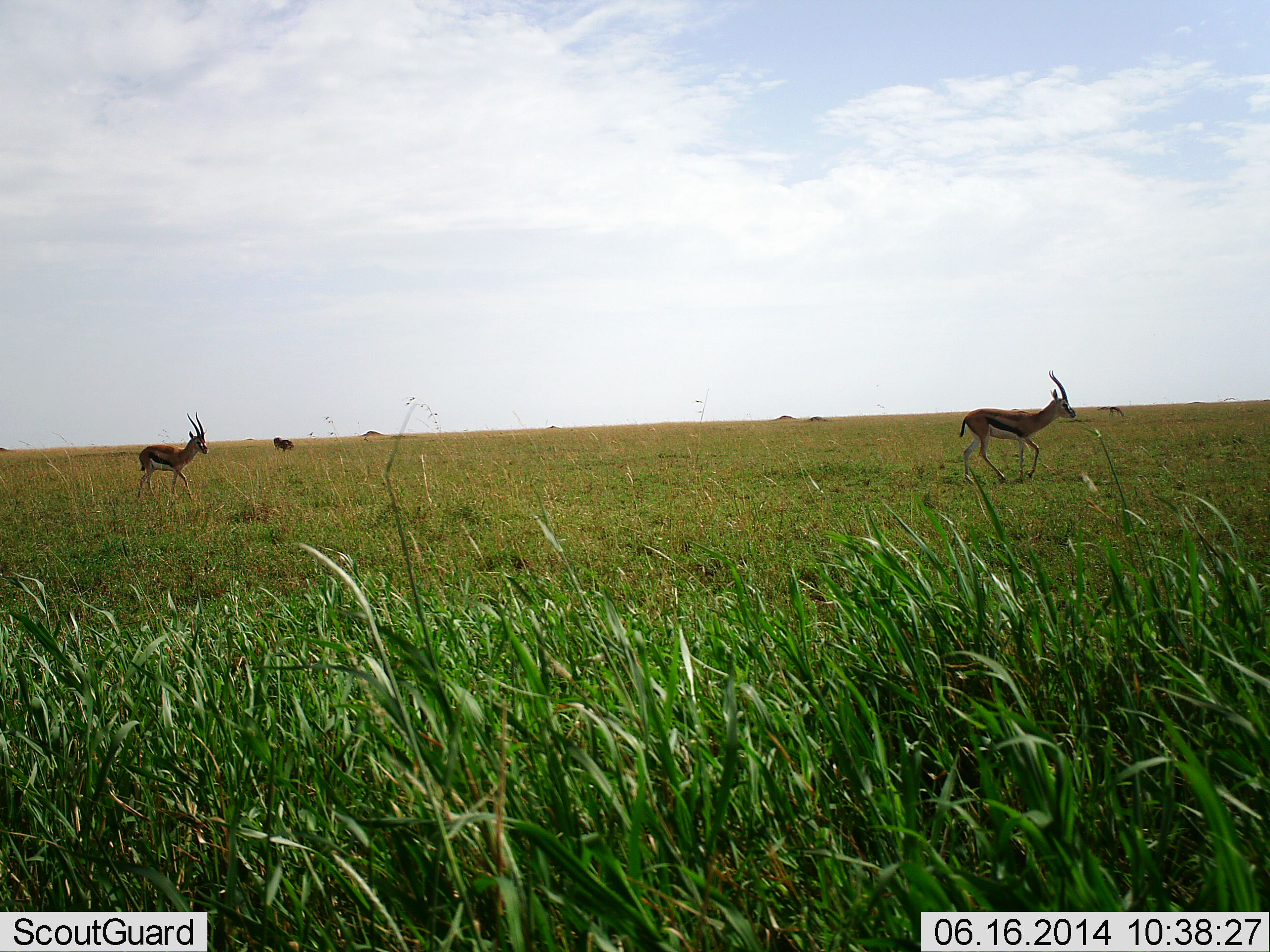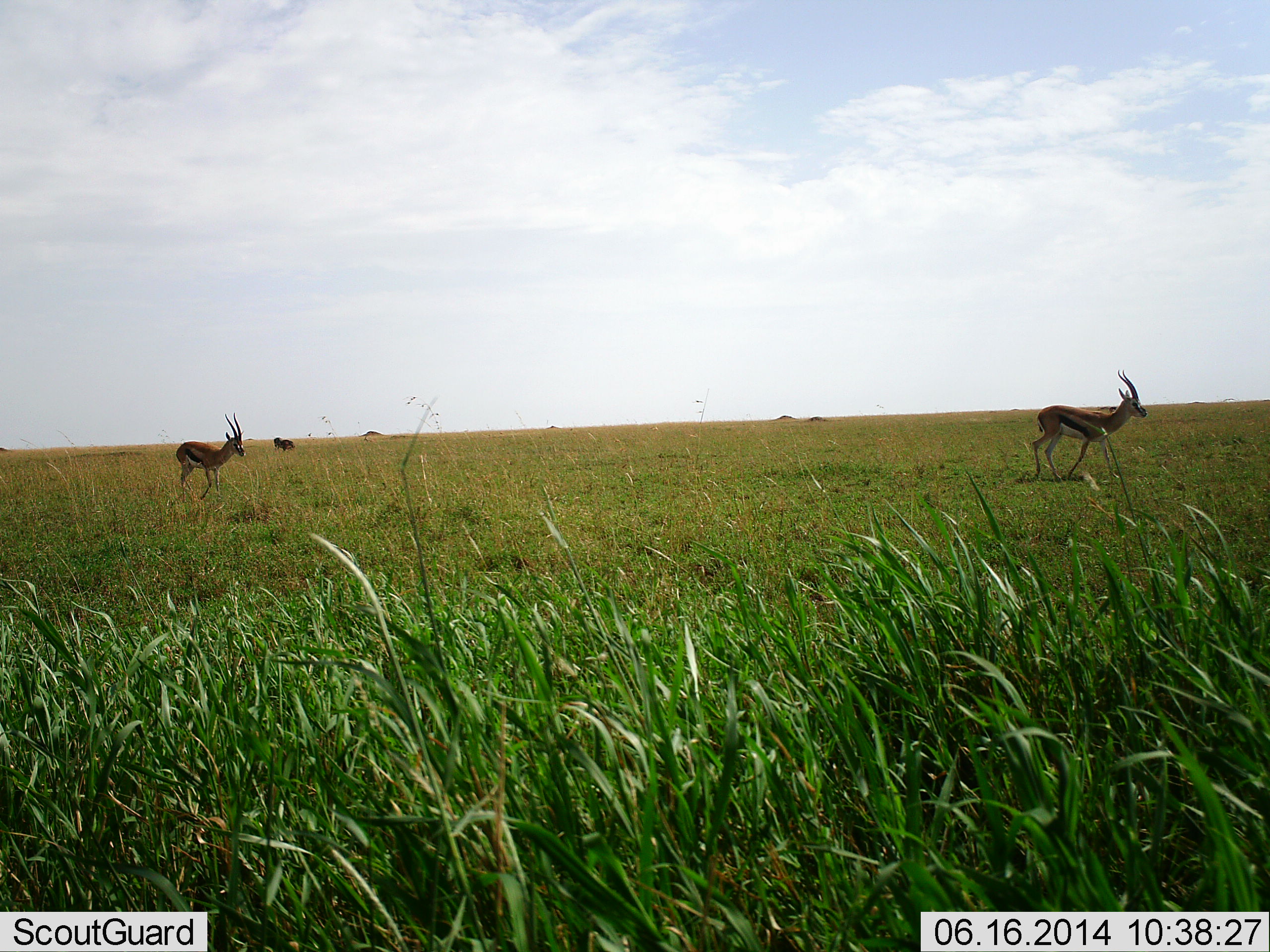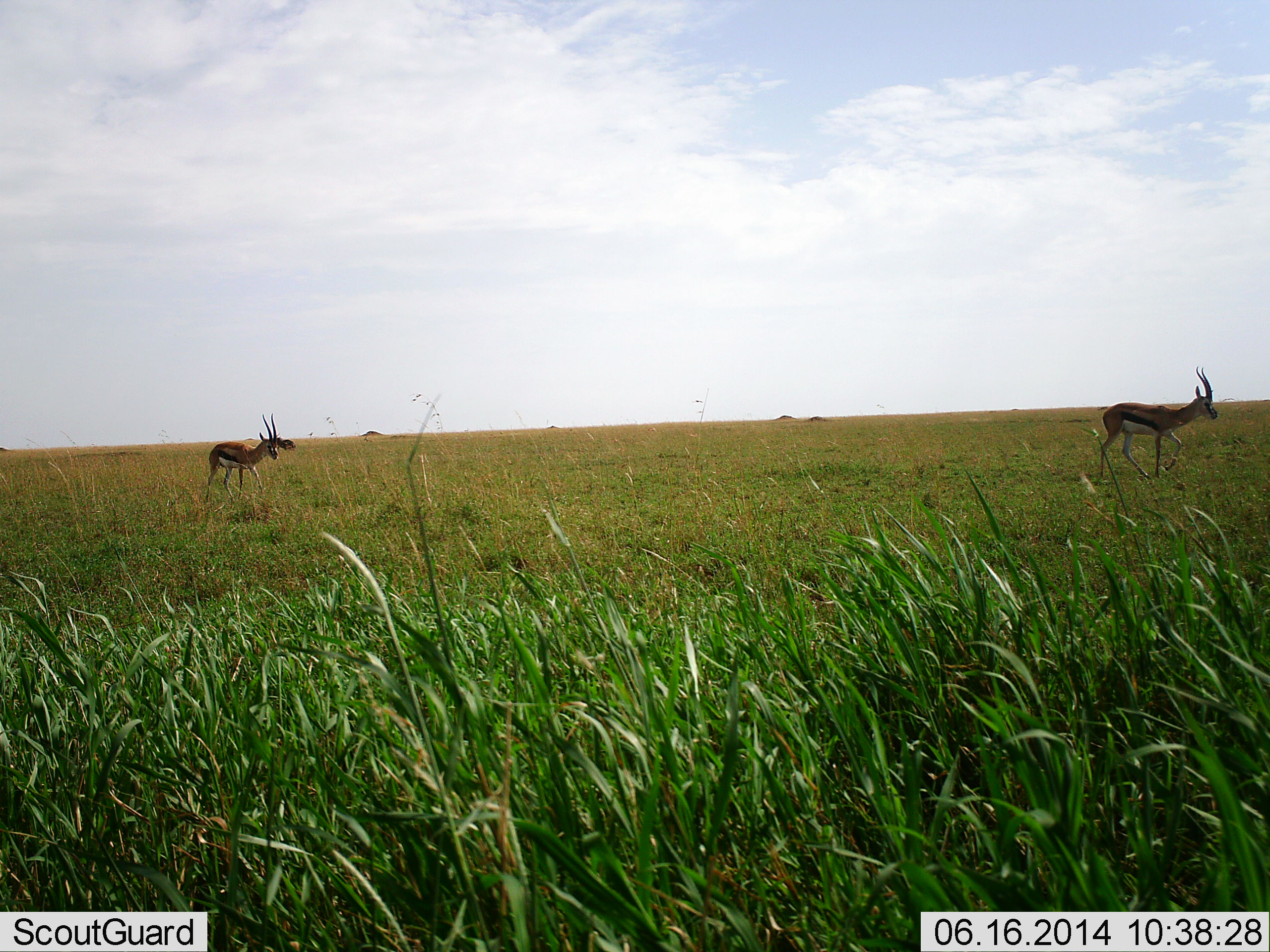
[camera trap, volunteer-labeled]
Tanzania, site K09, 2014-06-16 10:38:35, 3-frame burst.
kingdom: Animalia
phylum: Chordata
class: Mammalia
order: Artiodactyla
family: Bovidae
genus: Eudorcas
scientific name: Eudorcas thomsonii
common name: thomson's gazelle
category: gazellethomsons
Gazellethomsons (thomson's gazelle) (Eudorcas thomsonii), count 2. Behavior (volunteer vote fractions): standing 0%, resting 0%, moving 100%, interacting 0%. Young present (vote fraction): 0%. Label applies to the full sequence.